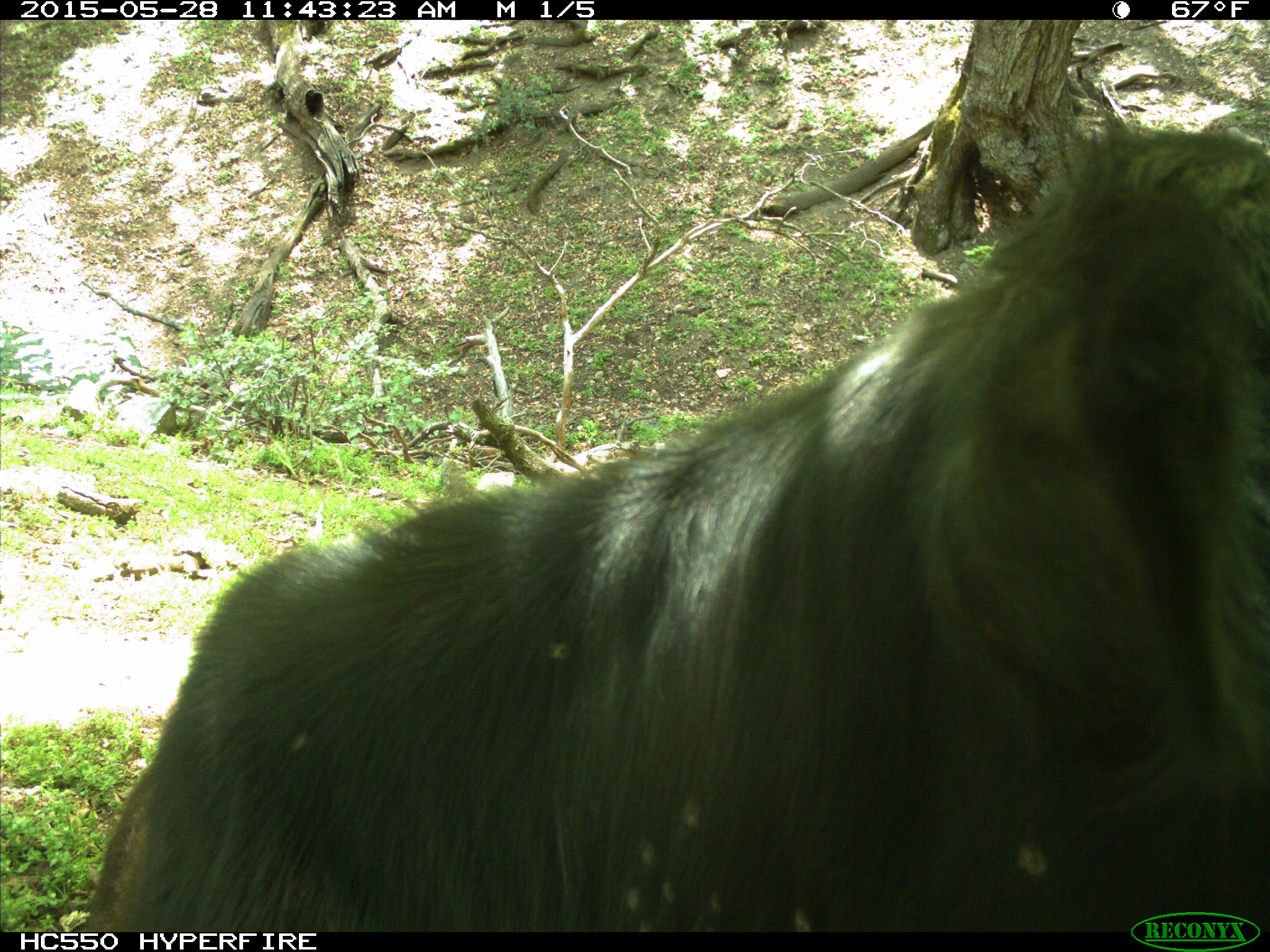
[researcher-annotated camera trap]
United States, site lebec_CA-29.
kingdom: Animalia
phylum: Chordata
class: Mammalia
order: Artiodactyla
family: Bovidae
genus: Bos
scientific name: Bos taurus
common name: domestic cow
Bos taurus (domestic cow).